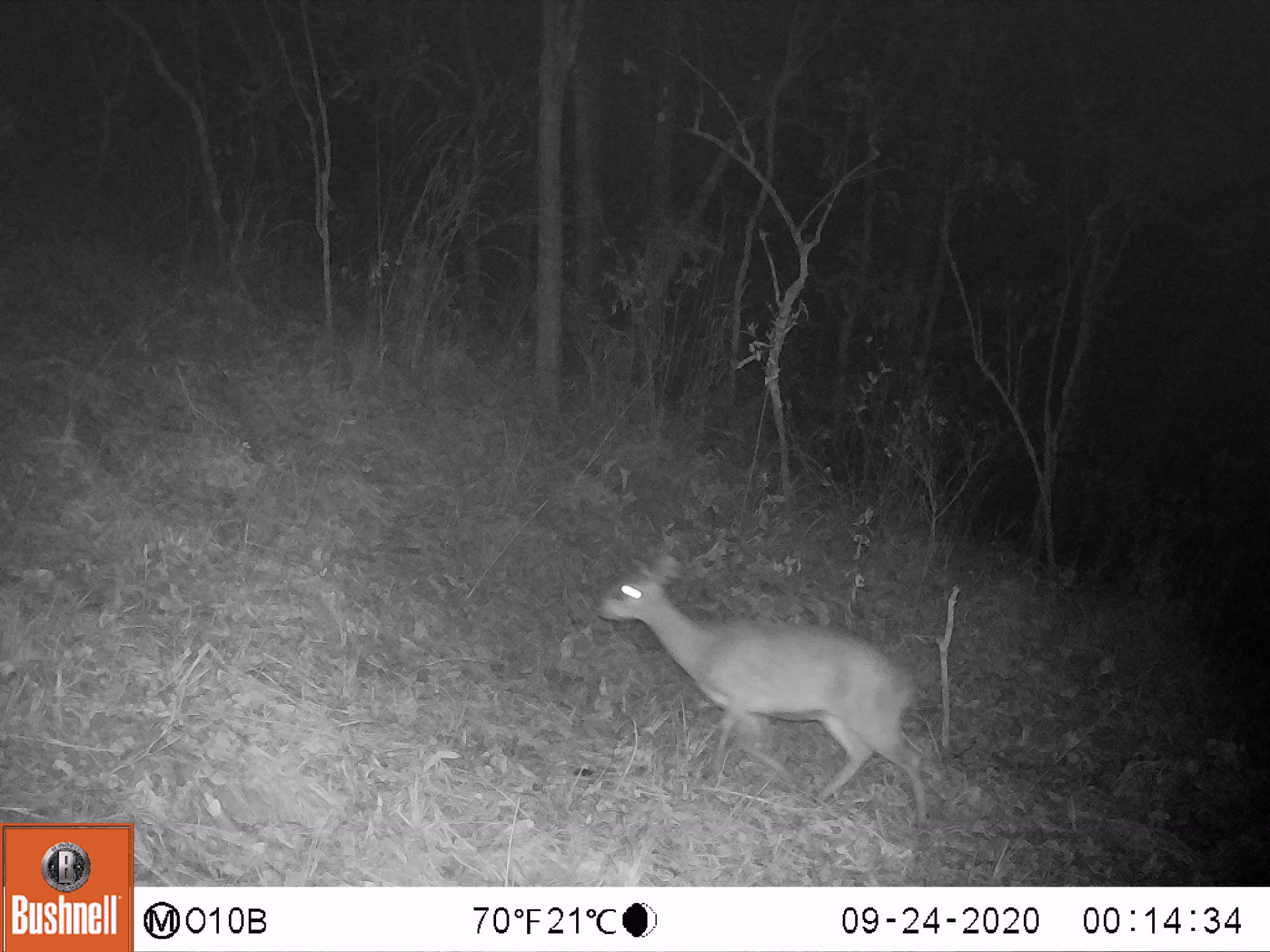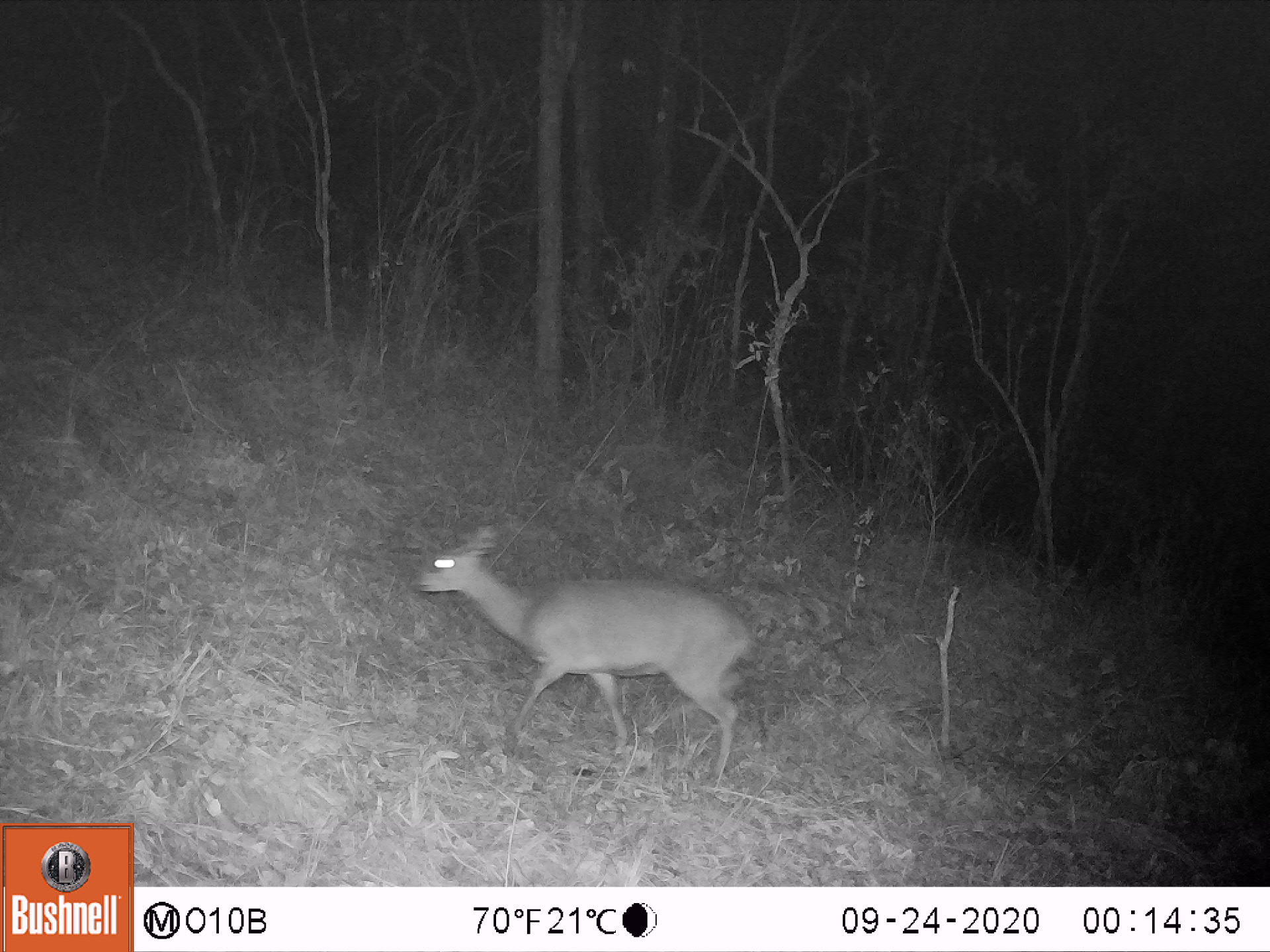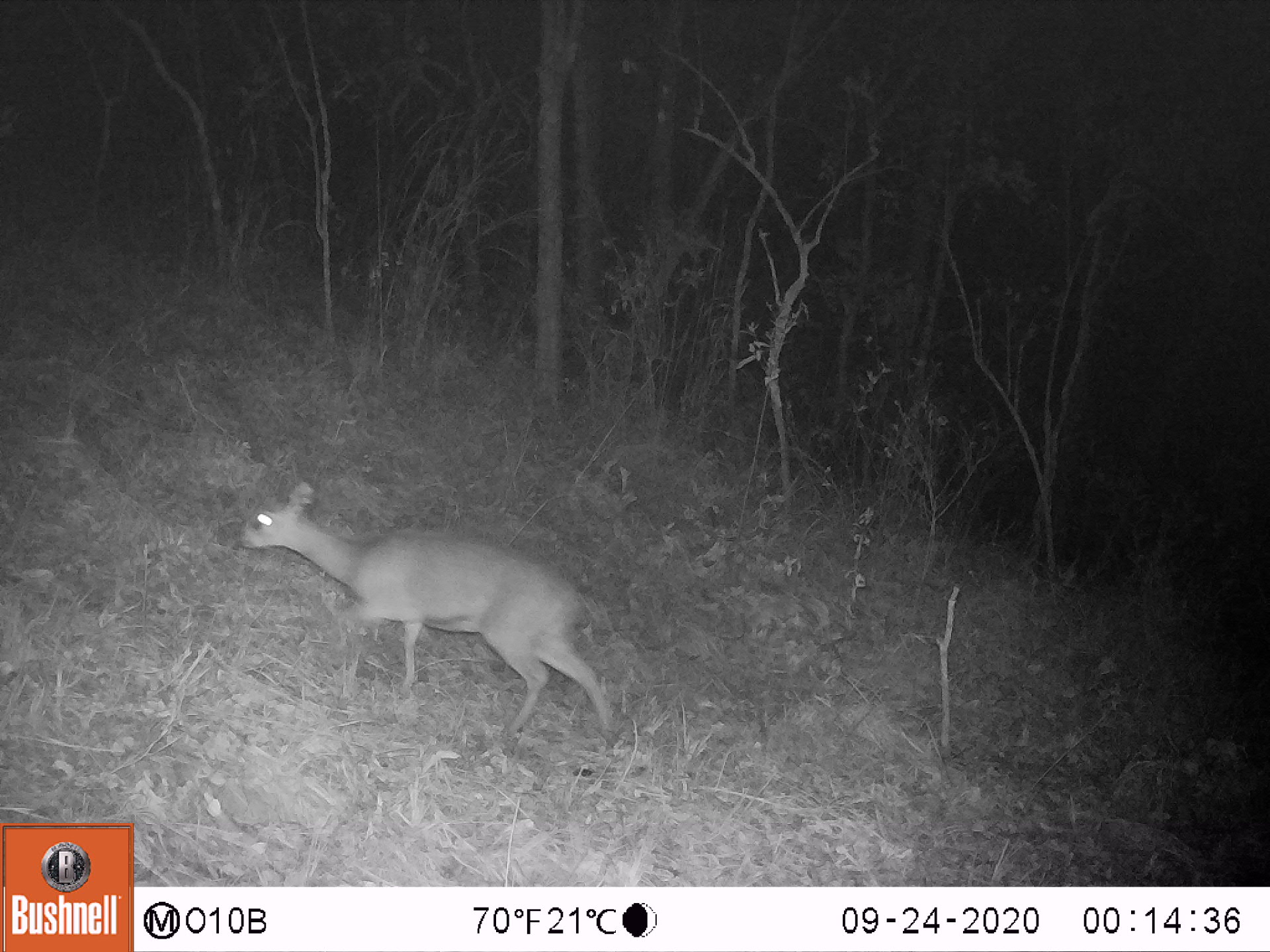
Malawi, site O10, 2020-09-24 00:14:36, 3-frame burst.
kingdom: Animalia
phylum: Chordata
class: Mammalia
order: Artiodactyla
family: Bovidae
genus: Oreotragus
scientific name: Oreotragus oreotragus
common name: klipspringer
Klipspringer (Oreotragus oreotragus), count 1.